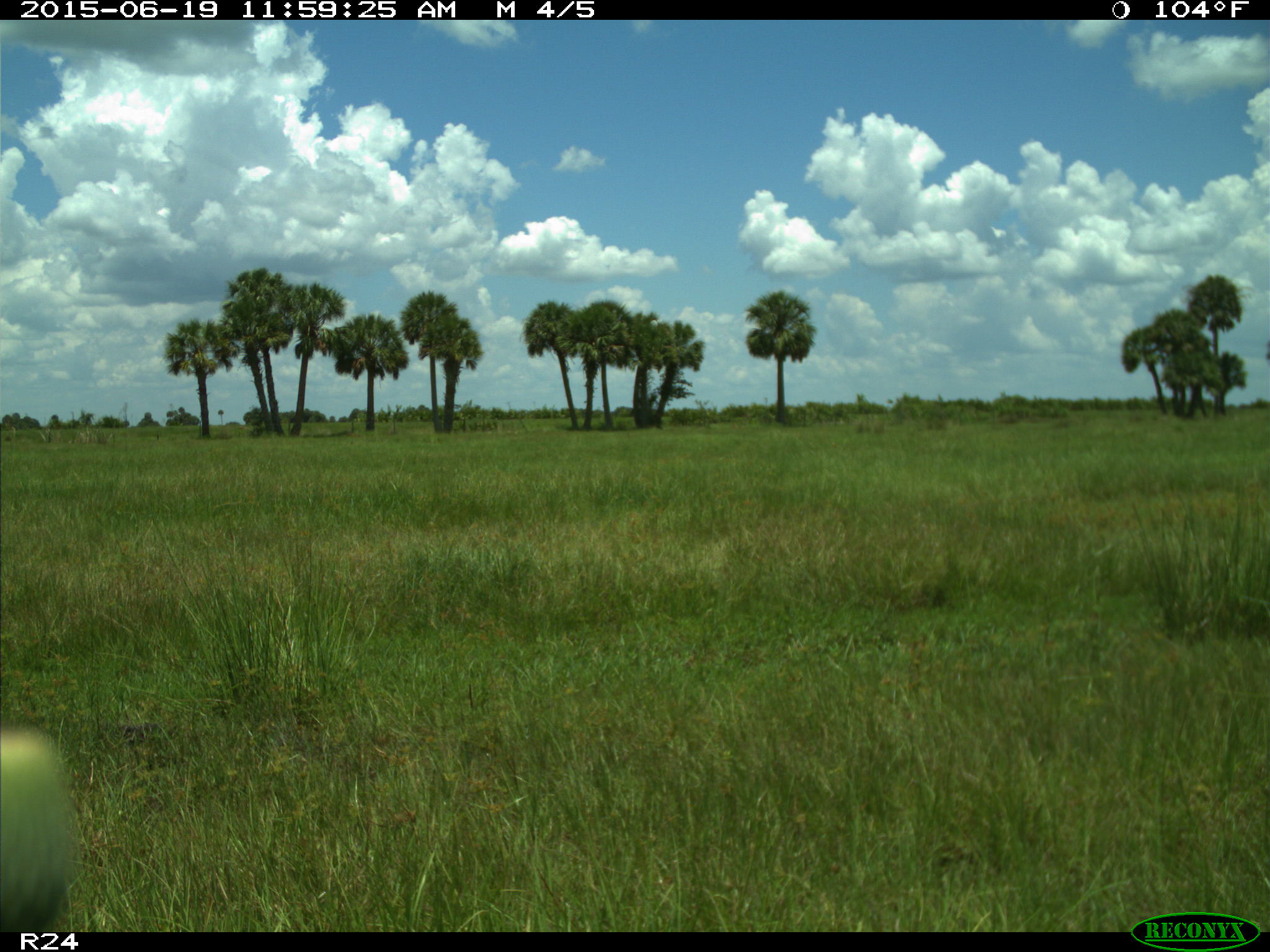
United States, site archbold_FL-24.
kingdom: Animalia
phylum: Chordata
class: Mammalia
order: Artiodactyla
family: Bovidae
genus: Bos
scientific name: Bos taurus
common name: domestic cow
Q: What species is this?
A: Bos taurus (domestic cow).